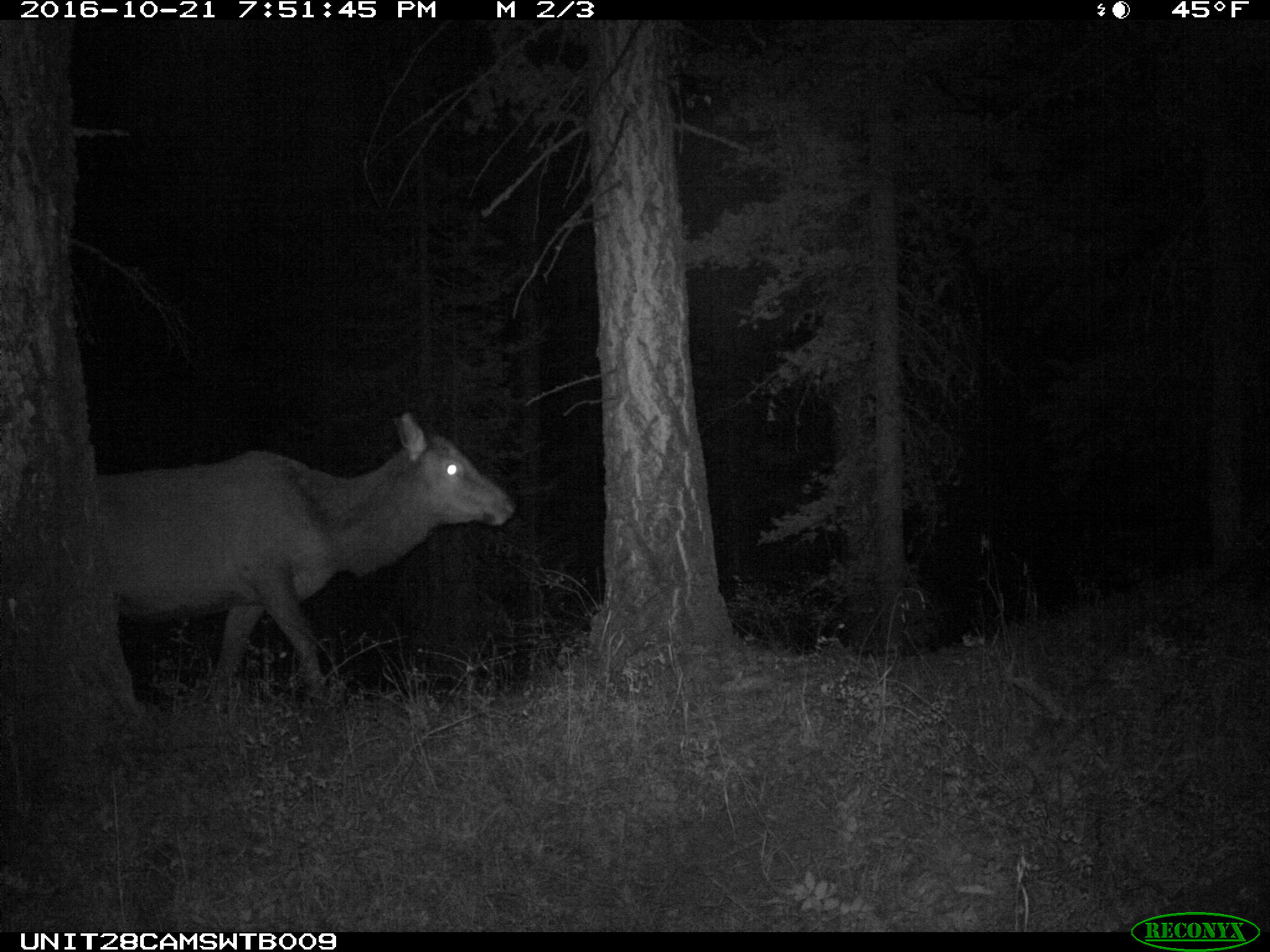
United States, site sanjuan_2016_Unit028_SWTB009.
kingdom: Animalia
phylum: Chordata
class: Mammalia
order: Artiodactyla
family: Cervidae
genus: Cervus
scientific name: Cervus elaphus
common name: red deer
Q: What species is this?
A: Cervus elaphus (red deer).